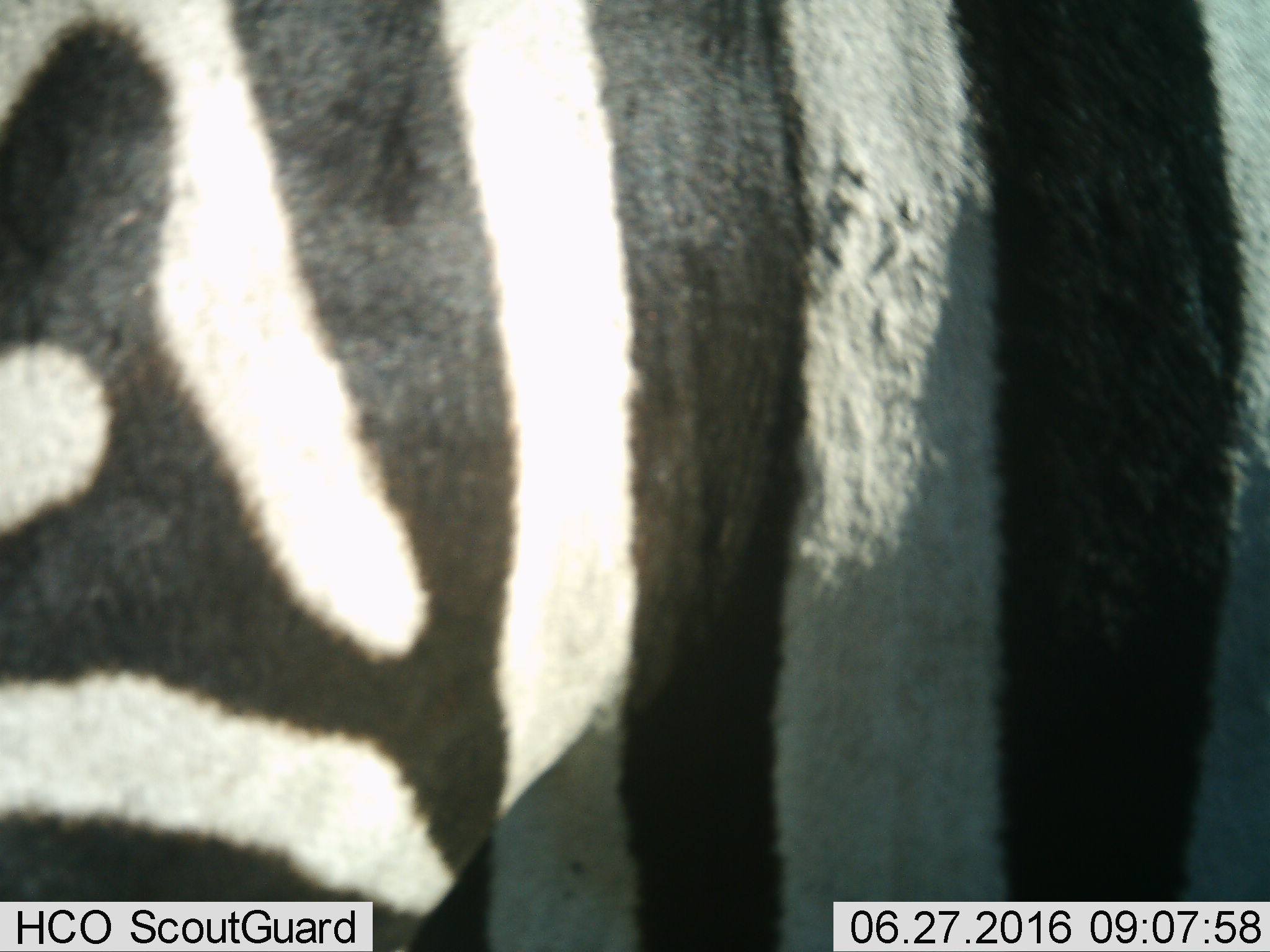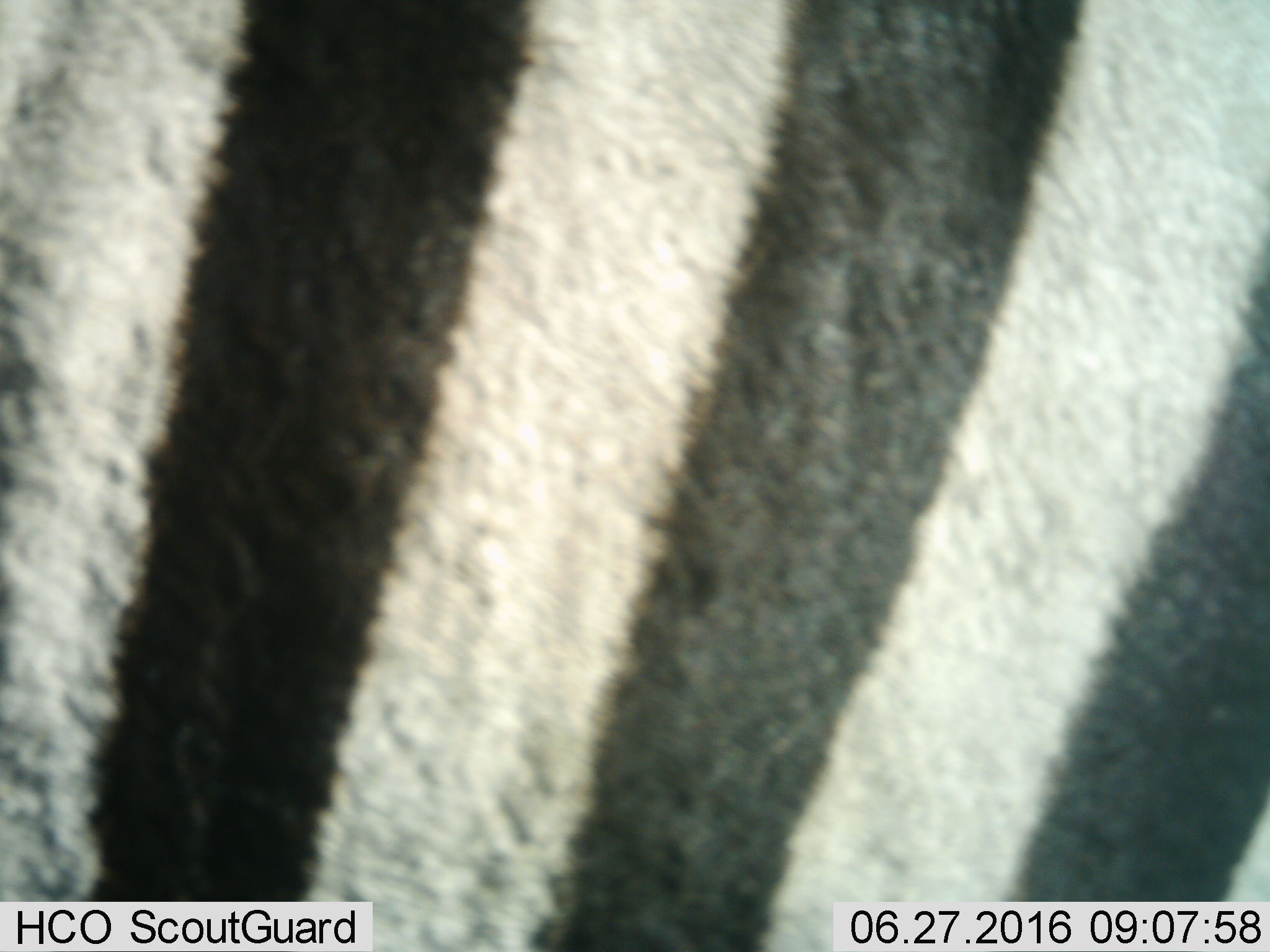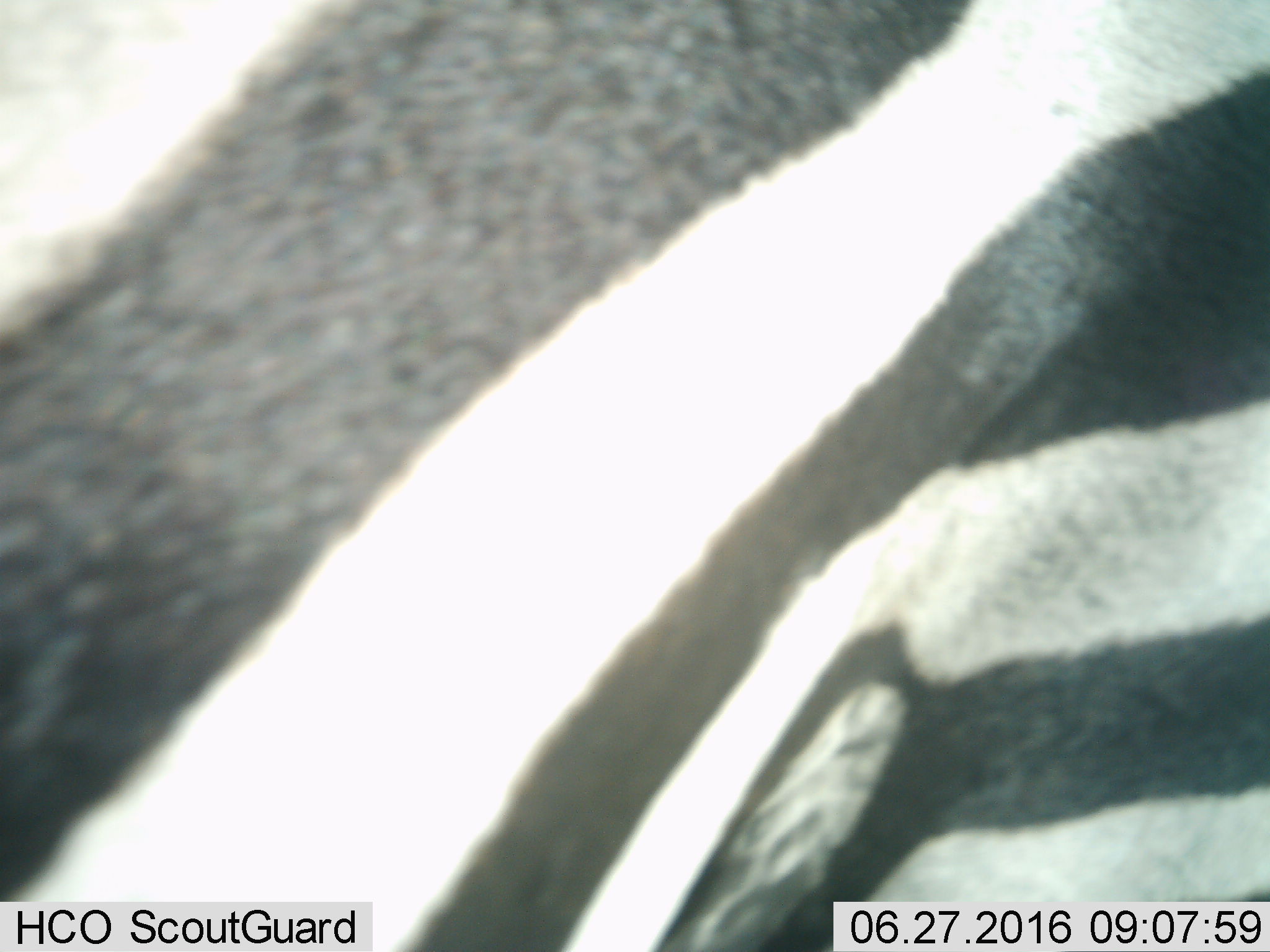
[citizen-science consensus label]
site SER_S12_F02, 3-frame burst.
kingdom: Animalia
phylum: Chordata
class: Mammalia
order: Perissodactyla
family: Equidae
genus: Equus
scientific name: Equus quagga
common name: plains zebra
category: zebraplains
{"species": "zebraplains (plains zebra) (Equus quagga)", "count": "1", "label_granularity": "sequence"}